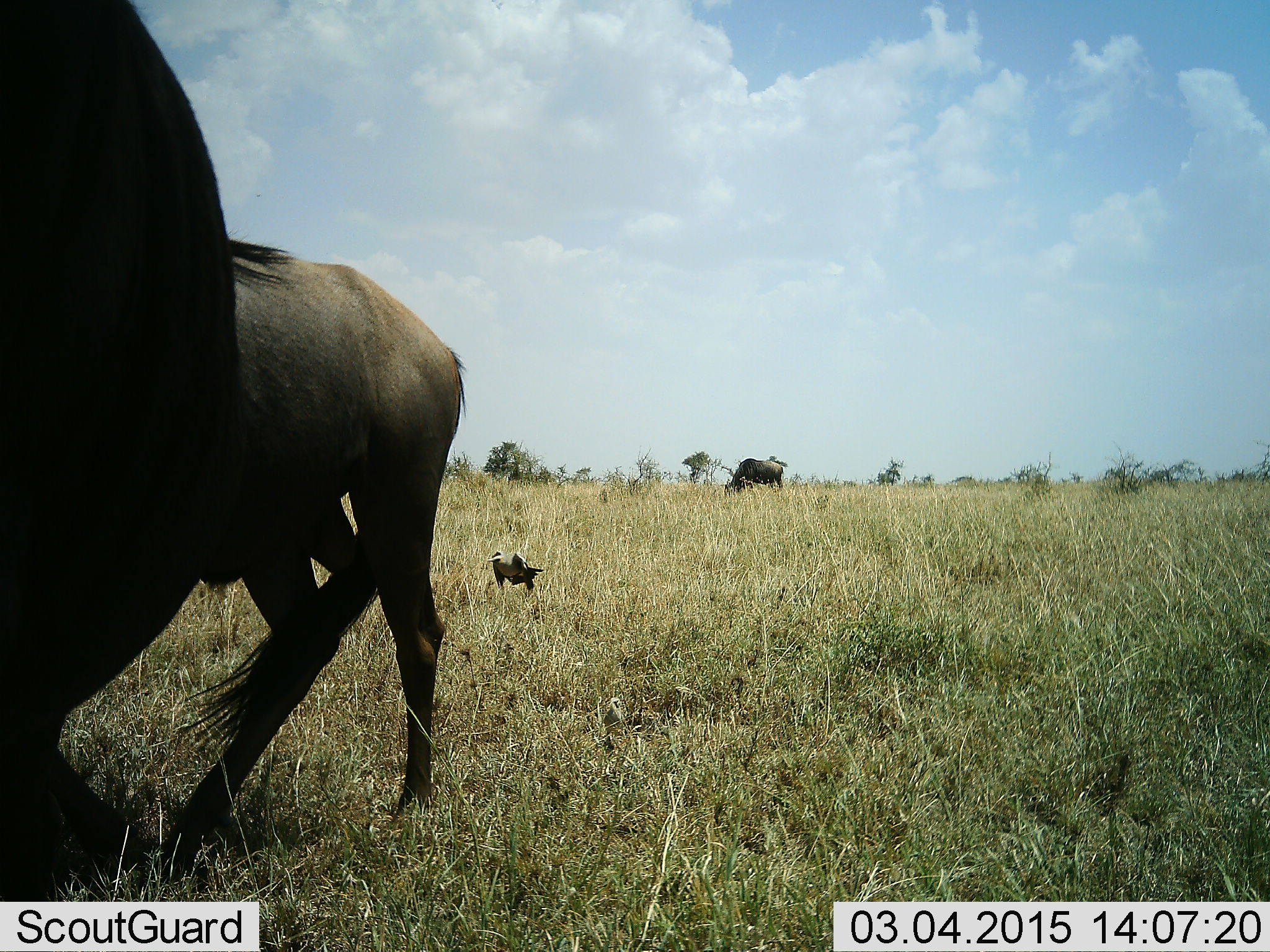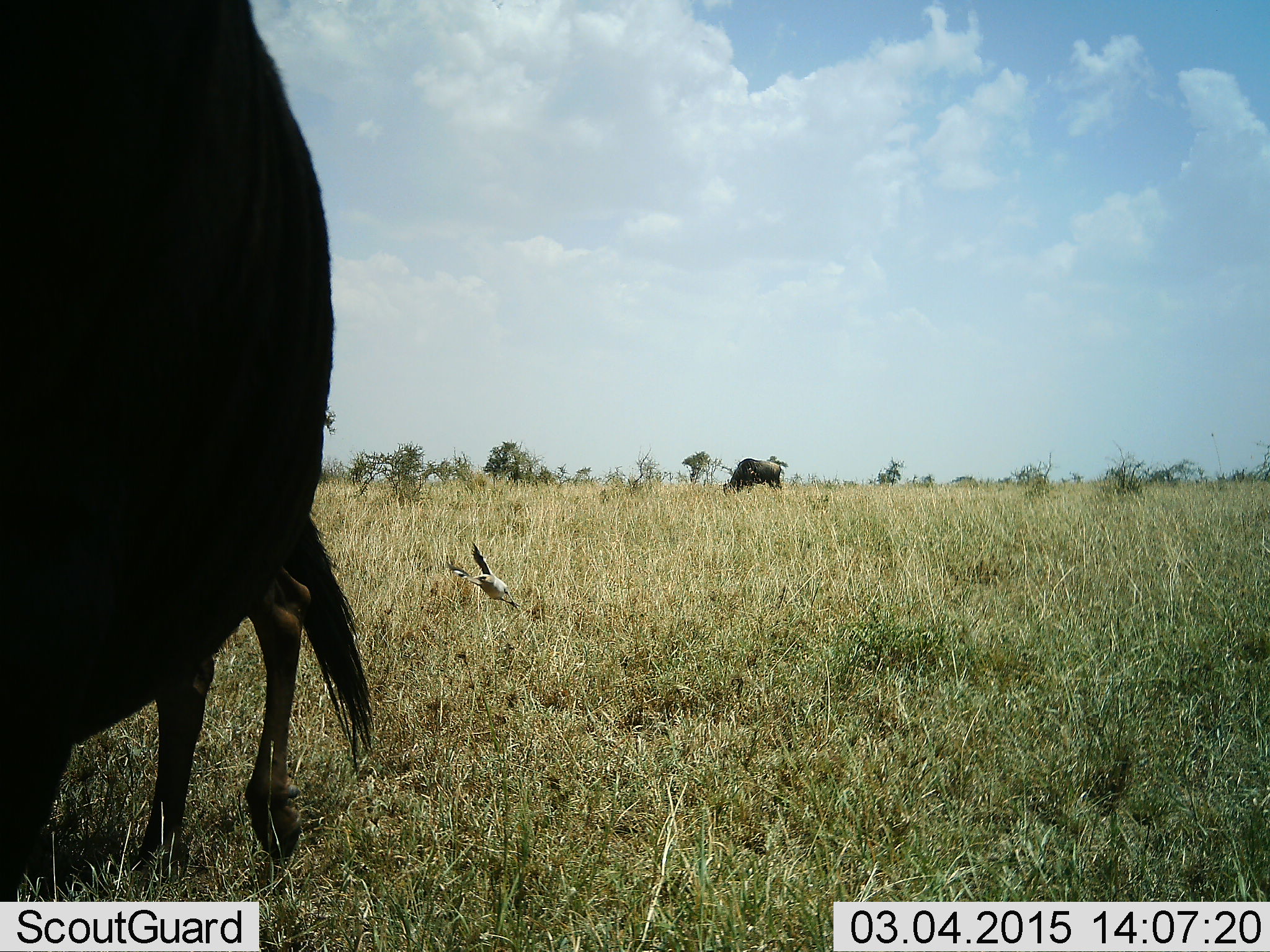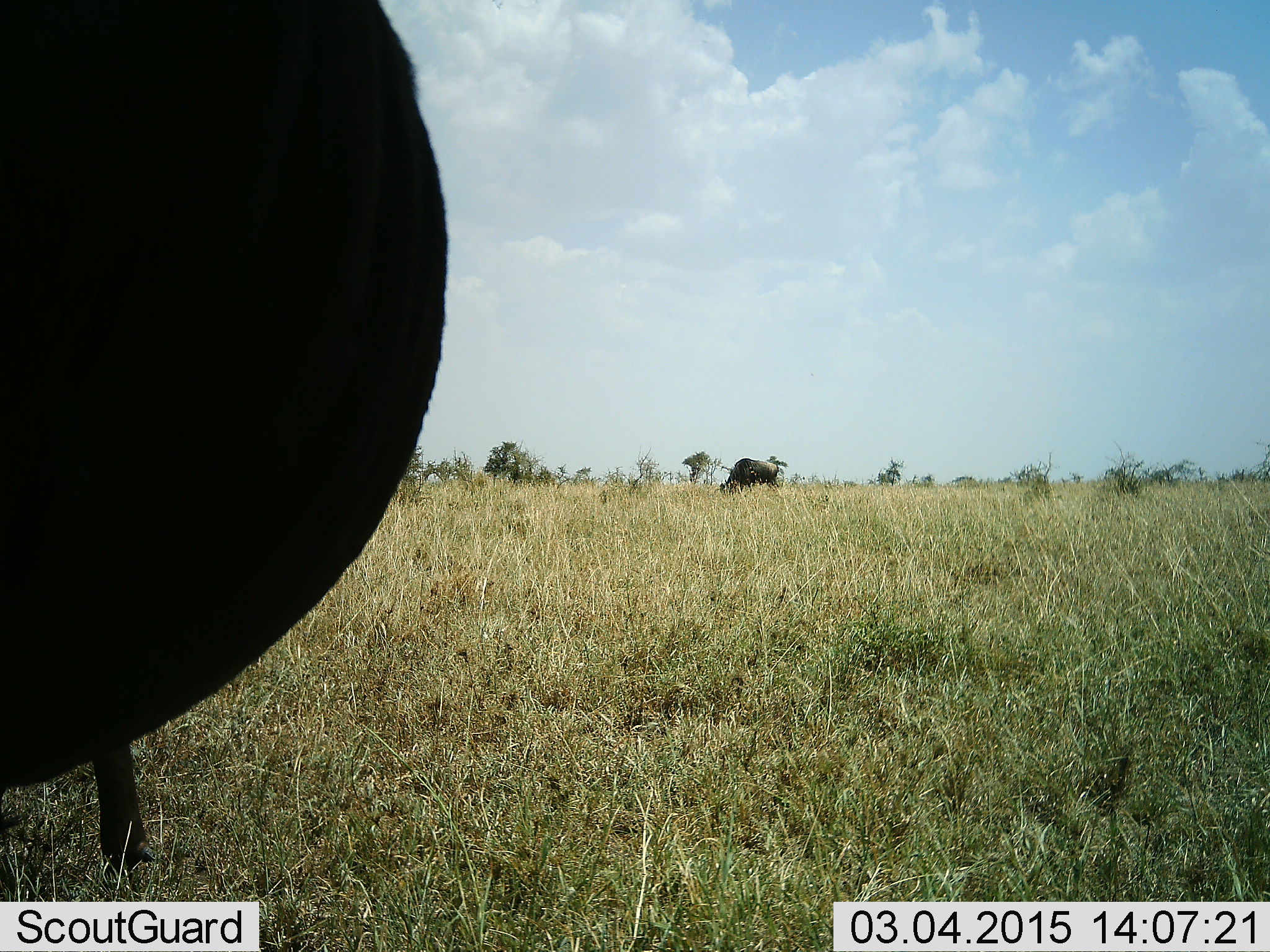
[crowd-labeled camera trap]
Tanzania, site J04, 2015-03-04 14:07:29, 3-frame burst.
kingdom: Animalia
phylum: Chordata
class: Aves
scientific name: Aves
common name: bird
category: otherbird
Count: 1.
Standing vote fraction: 10%.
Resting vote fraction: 0%.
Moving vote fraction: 100%.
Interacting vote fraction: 0%.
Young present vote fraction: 0%.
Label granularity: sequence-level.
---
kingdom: Animalia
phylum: Chordata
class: Mammalia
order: Artiodactyla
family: Bovidae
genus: Connochaetes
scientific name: Connochaetes taurinus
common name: blue wildebeest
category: wildebeest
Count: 3.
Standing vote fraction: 50%.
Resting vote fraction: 0%.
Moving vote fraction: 65%.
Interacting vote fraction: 0%.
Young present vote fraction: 10%.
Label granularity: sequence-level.